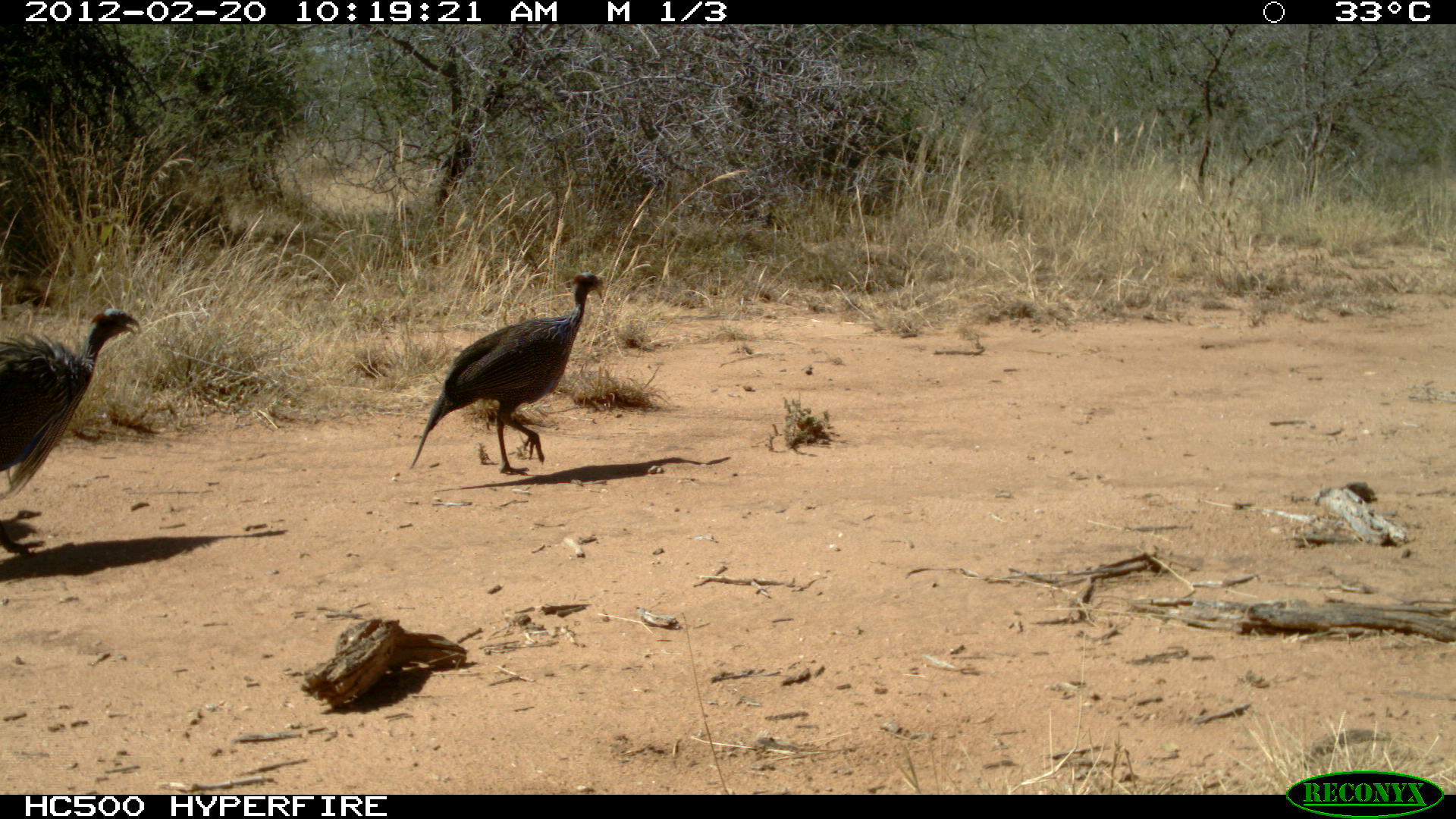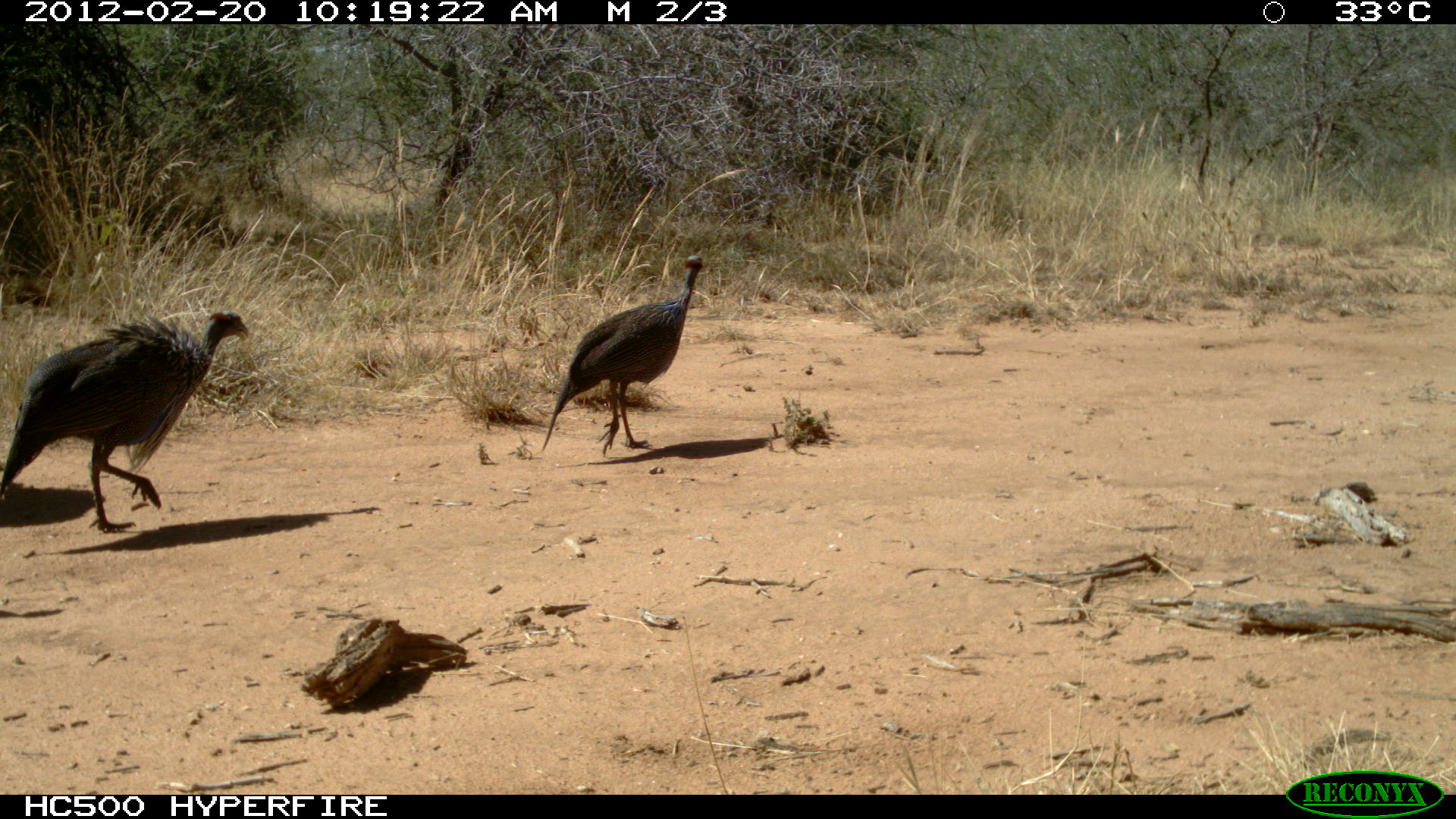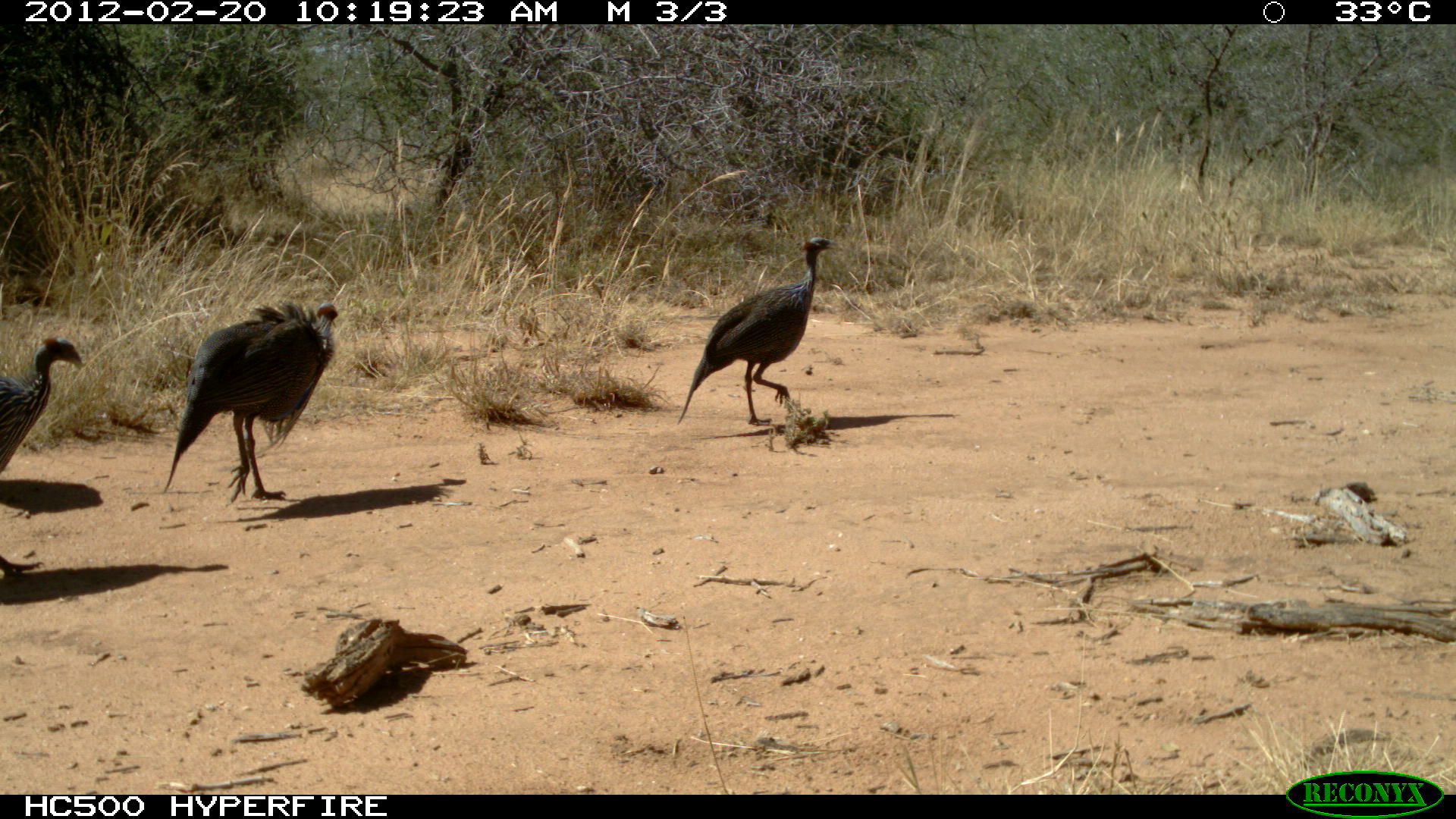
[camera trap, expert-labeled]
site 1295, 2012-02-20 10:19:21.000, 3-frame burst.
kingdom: Animalia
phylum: Chordata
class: Aves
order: Galliformes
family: Numididae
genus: Acryllium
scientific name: Acryllium vulturinum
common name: vulturine guineafowl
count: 2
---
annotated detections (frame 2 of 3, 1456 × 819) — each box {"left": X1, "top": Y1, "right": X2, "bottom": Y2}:
acryllium vulturinum: {"left": 0, "top": 309, "right": 252, "bottom": 532}; {"left": 537, "top": 252, "right": 722, "bottom": 458}